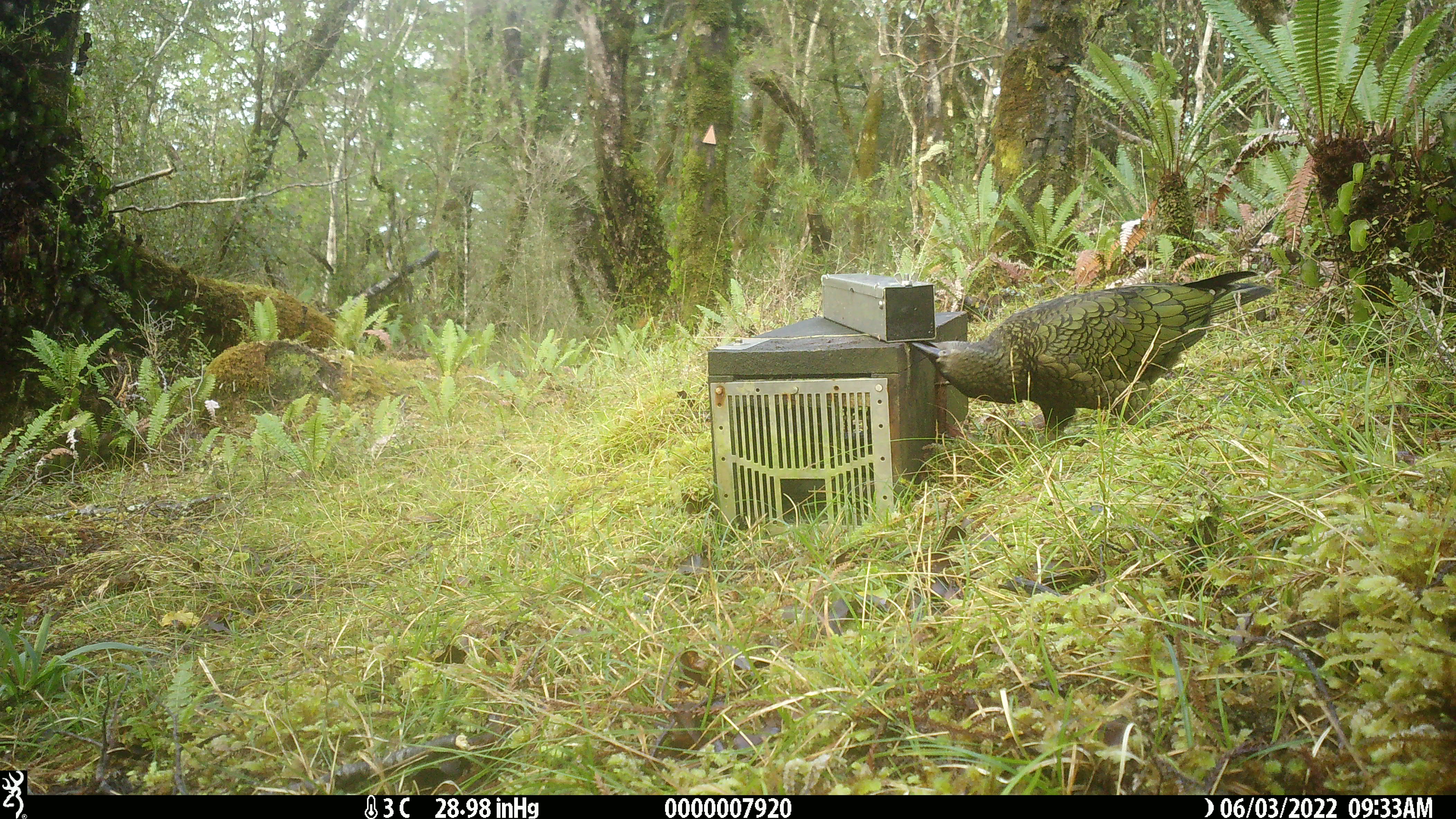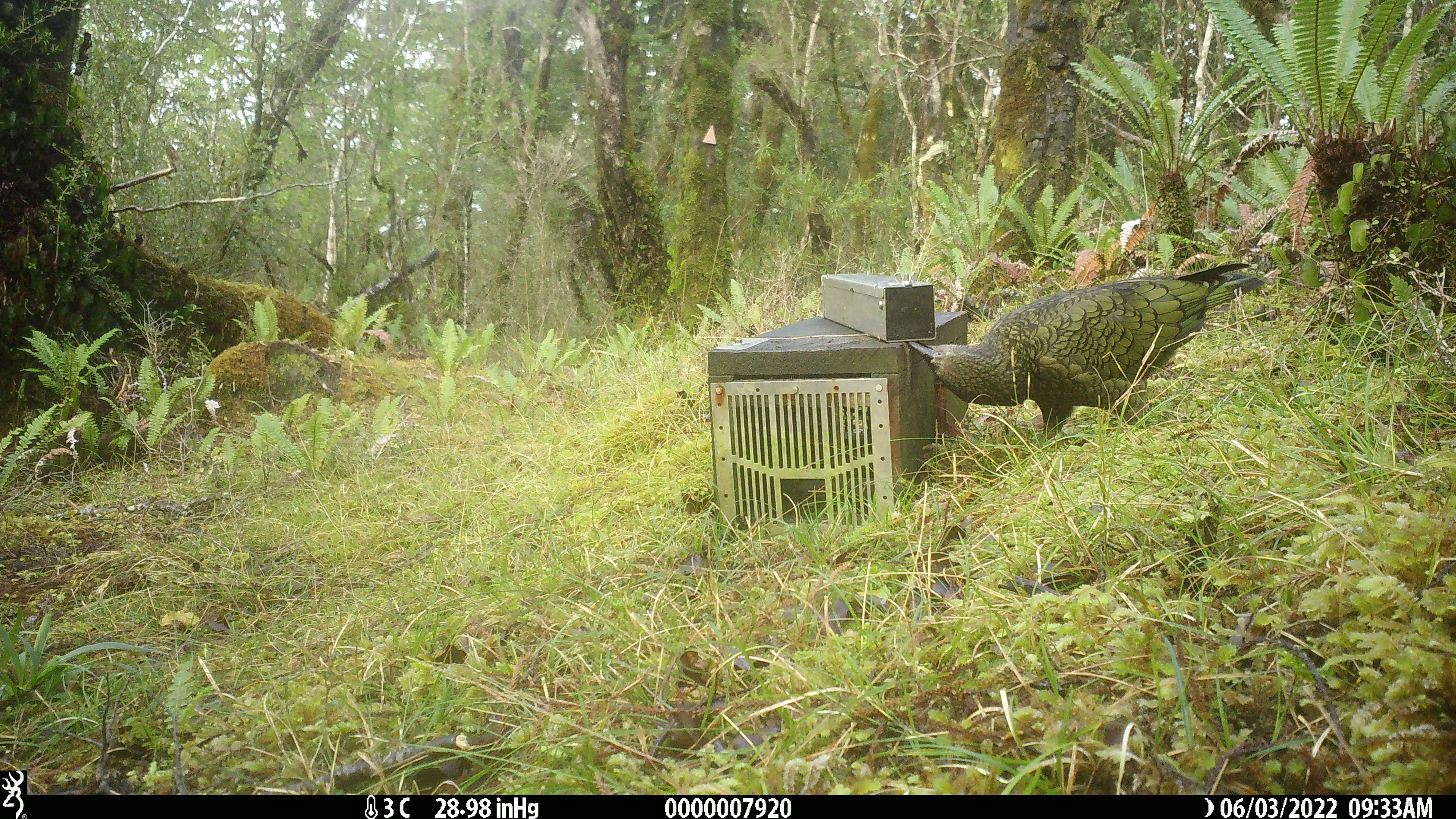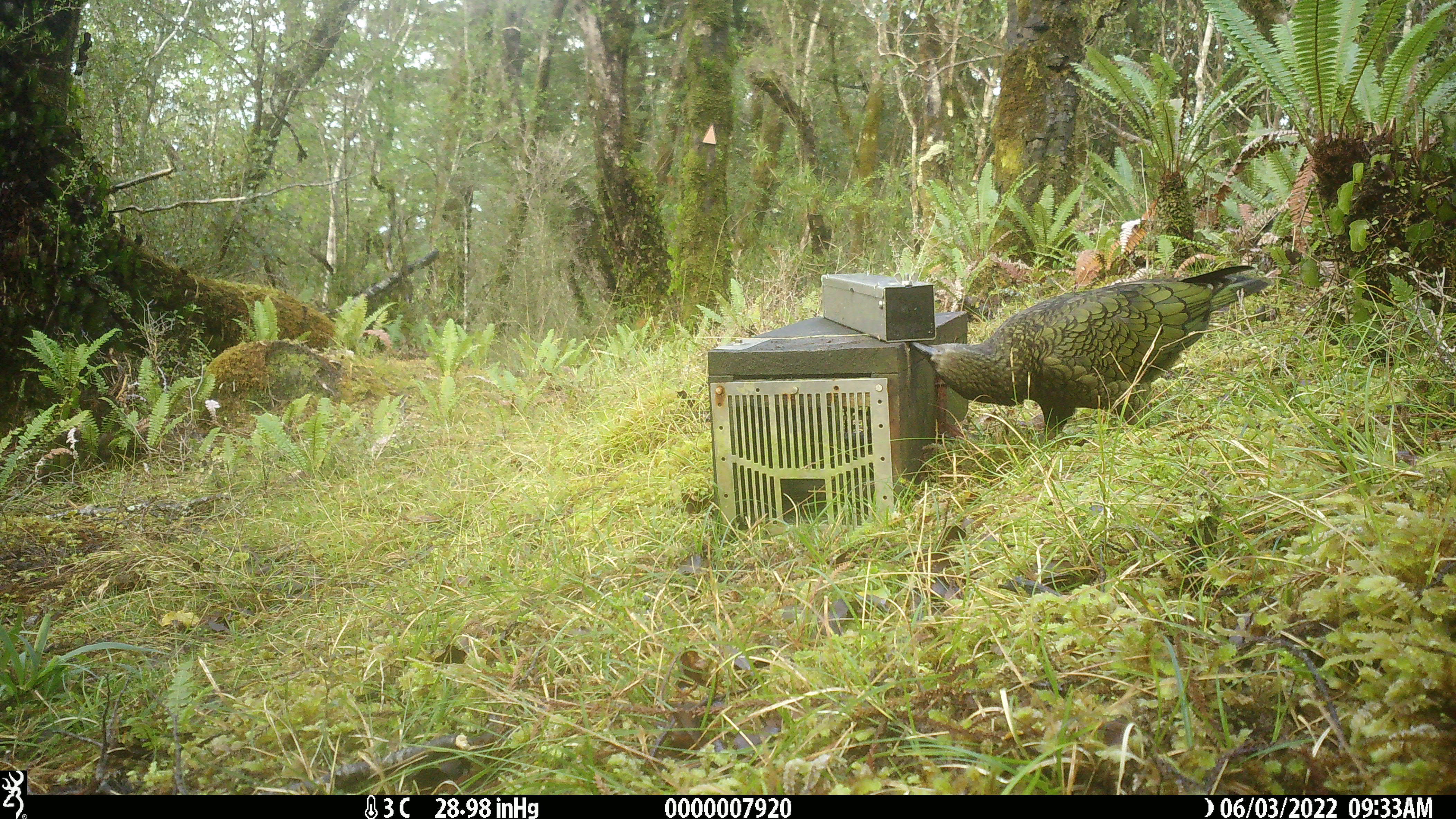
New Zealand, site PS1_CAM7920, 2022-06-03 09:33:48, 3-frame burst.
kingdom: Animalia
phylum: Chordata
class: Aves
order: Psittaciformes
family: Strigopidae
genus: Nestor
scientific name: Nestor notabilis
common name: kea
Kea (Nestor notabilis).